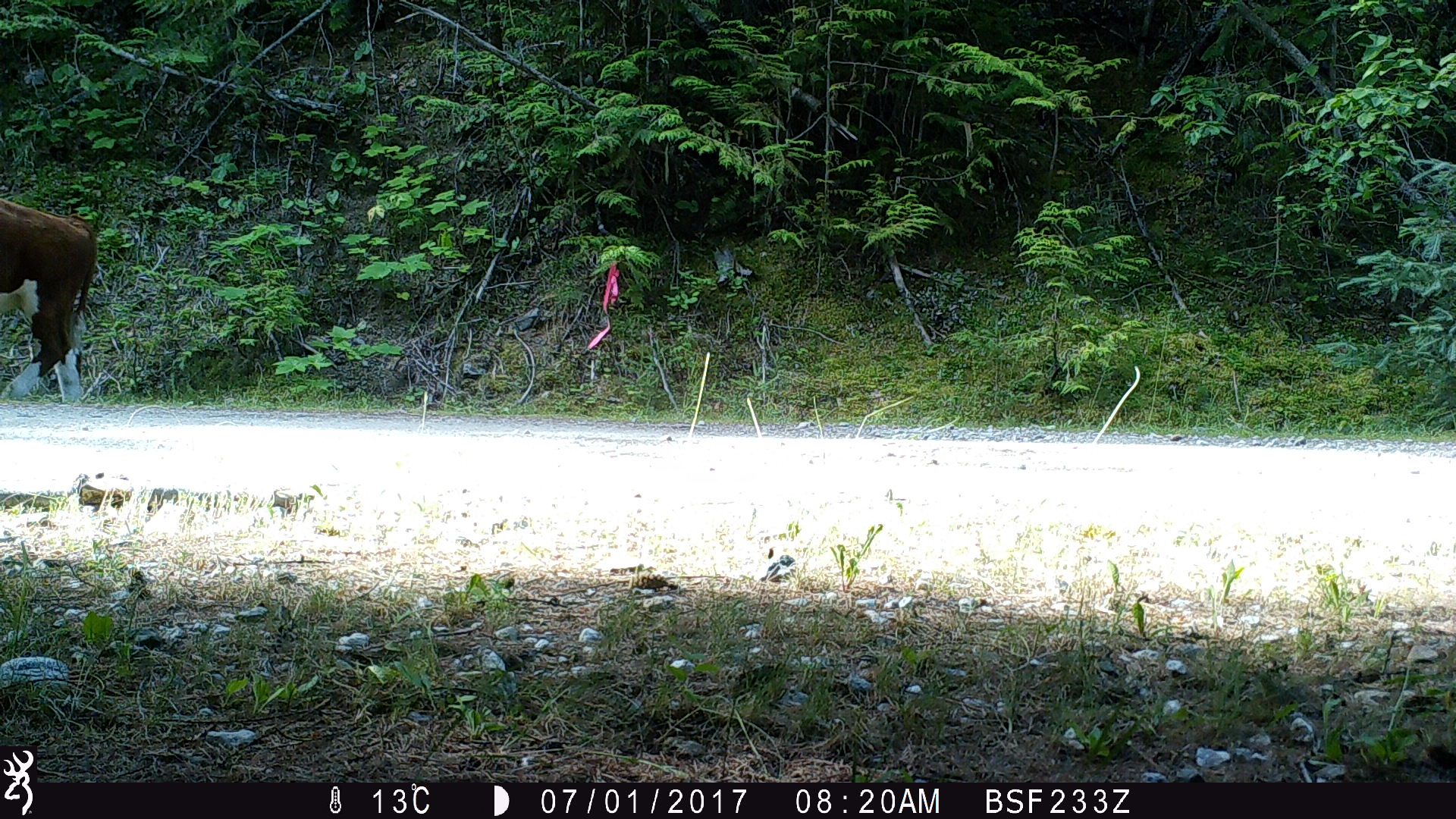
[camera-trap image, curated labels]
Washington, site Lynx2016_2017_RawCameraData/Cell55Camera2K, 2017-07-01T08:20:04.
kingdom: Animalia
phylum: Chordata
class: Mammalia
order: Artiodactyla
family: Bovidae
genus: Bos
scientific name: Bos taurus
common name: domestic cattle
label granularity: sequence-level